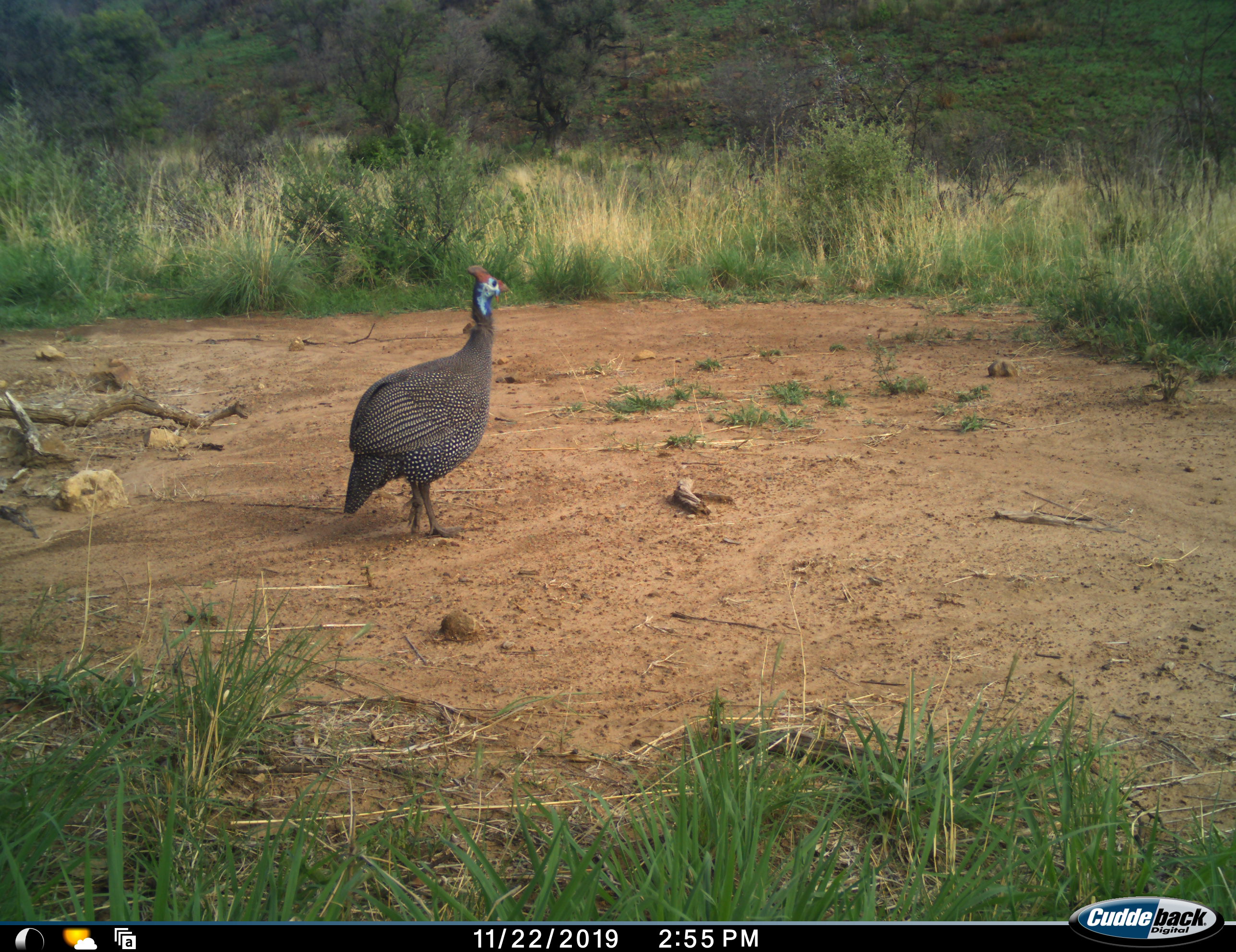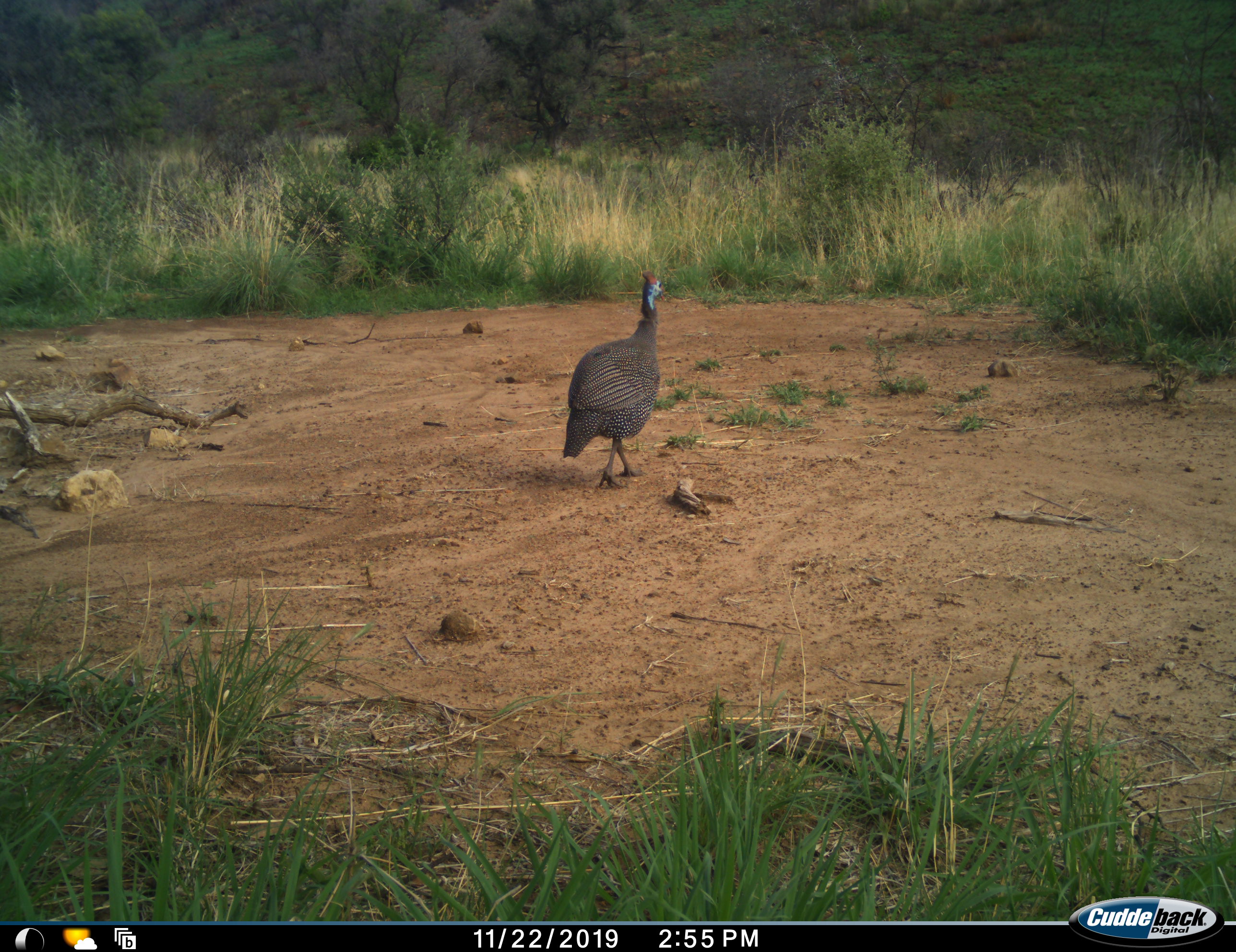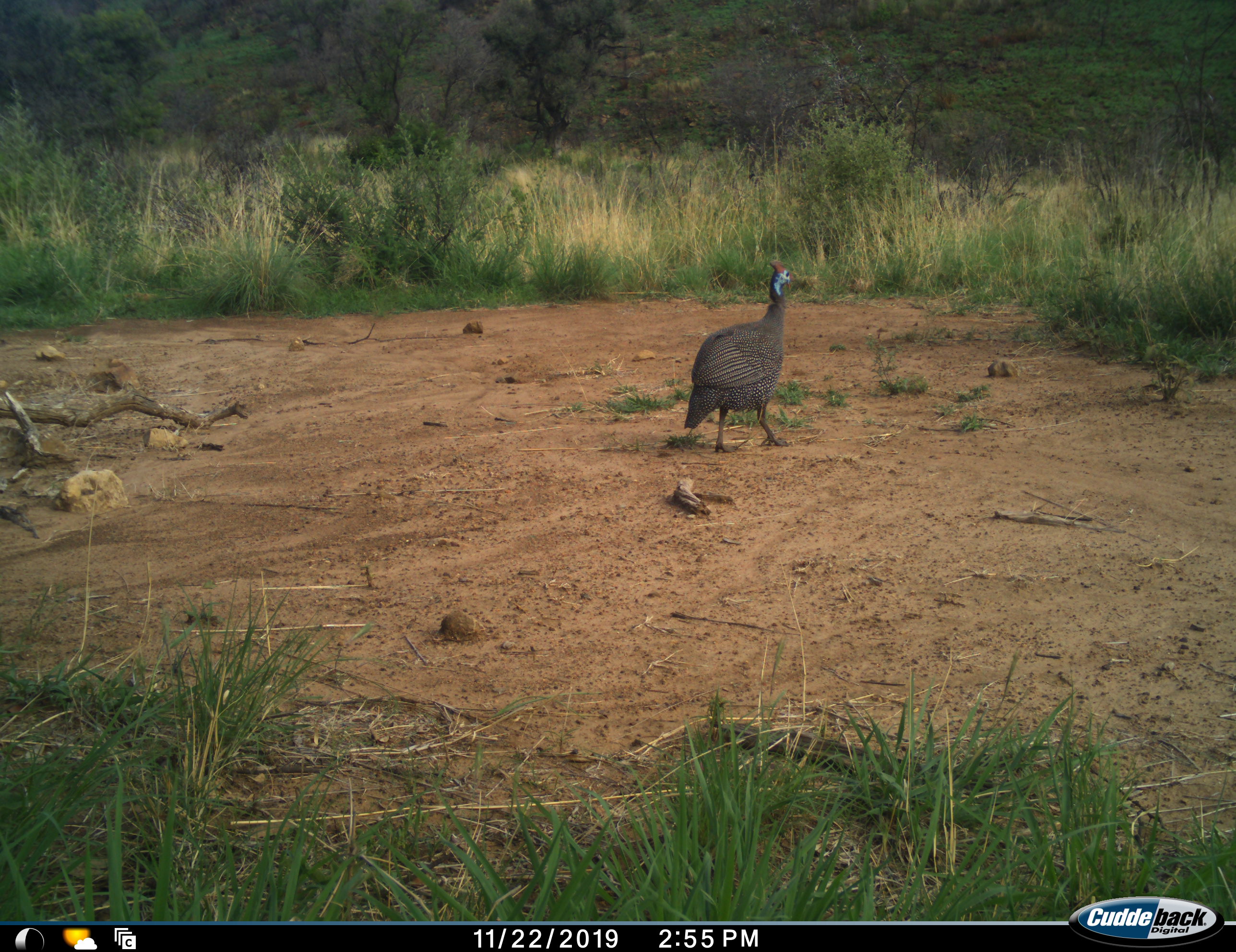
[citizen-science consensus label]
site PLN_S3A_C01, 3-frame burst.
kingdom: Animalia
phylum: Chordata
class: Aves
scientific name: Aves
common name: bird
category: birdother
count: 1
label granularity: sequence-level